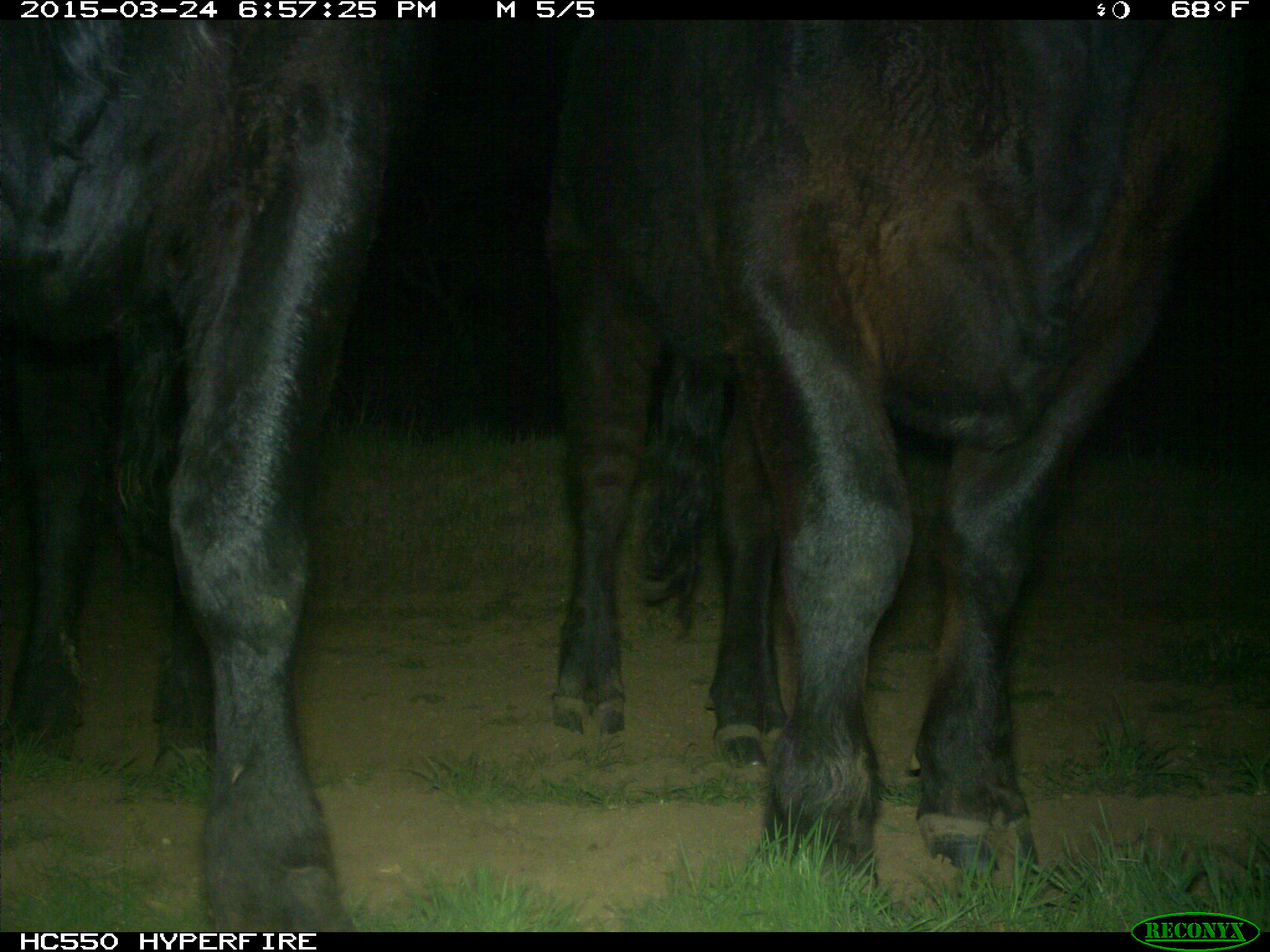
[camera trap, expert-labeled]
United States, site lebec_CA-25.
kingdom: Animalia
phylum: Chordata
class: Mammalia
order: Artiodactyla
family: Bovidae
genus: Bos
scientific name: Bos taurus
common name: domestic cow